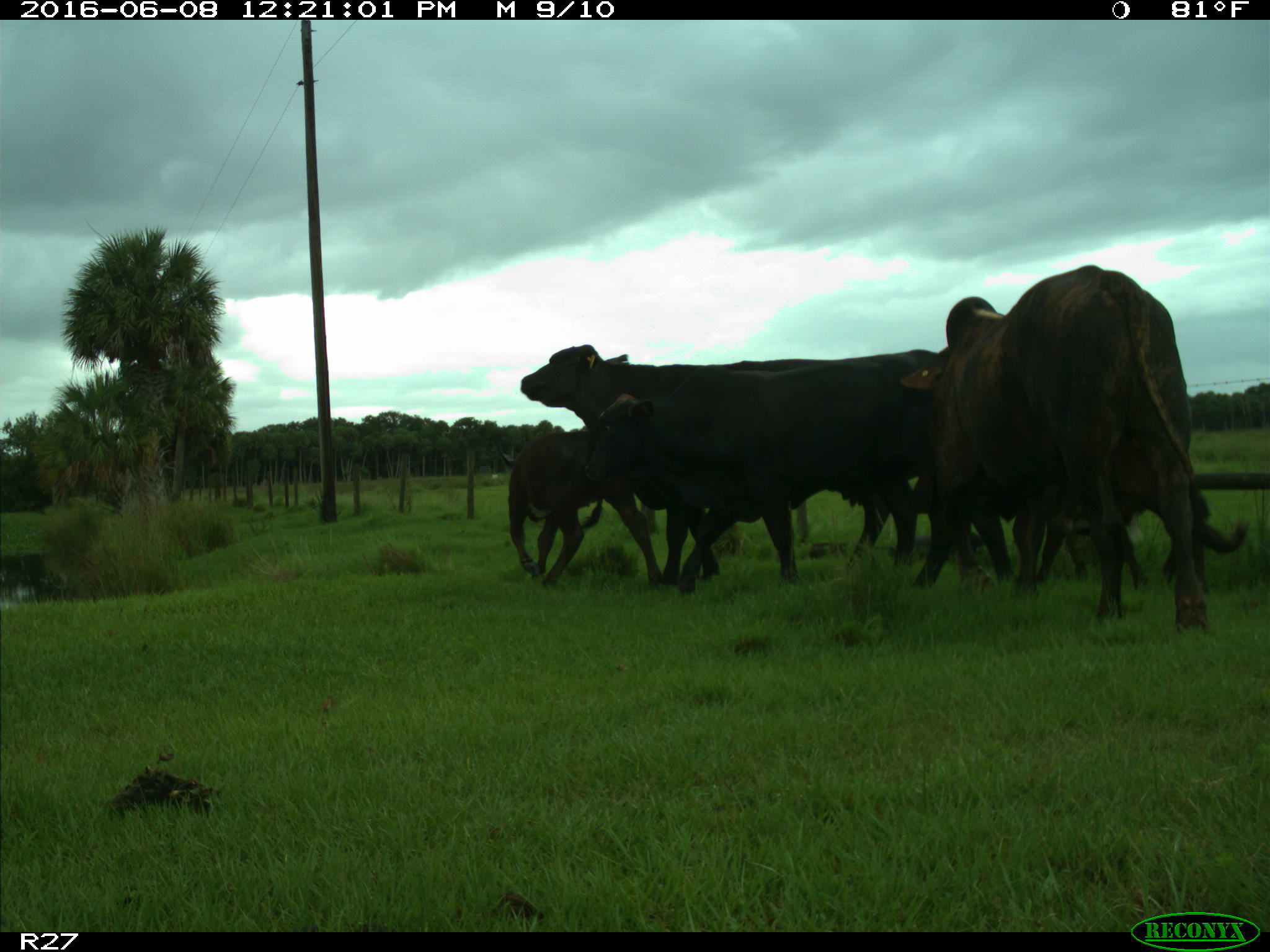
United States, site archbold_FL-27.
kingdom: Animalia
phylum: Chordata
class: Mammalia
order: Artiodactyla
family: Bovidae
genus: Bos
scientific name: Bos taurus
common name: domestic cow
Bos taurus (domestic cow).